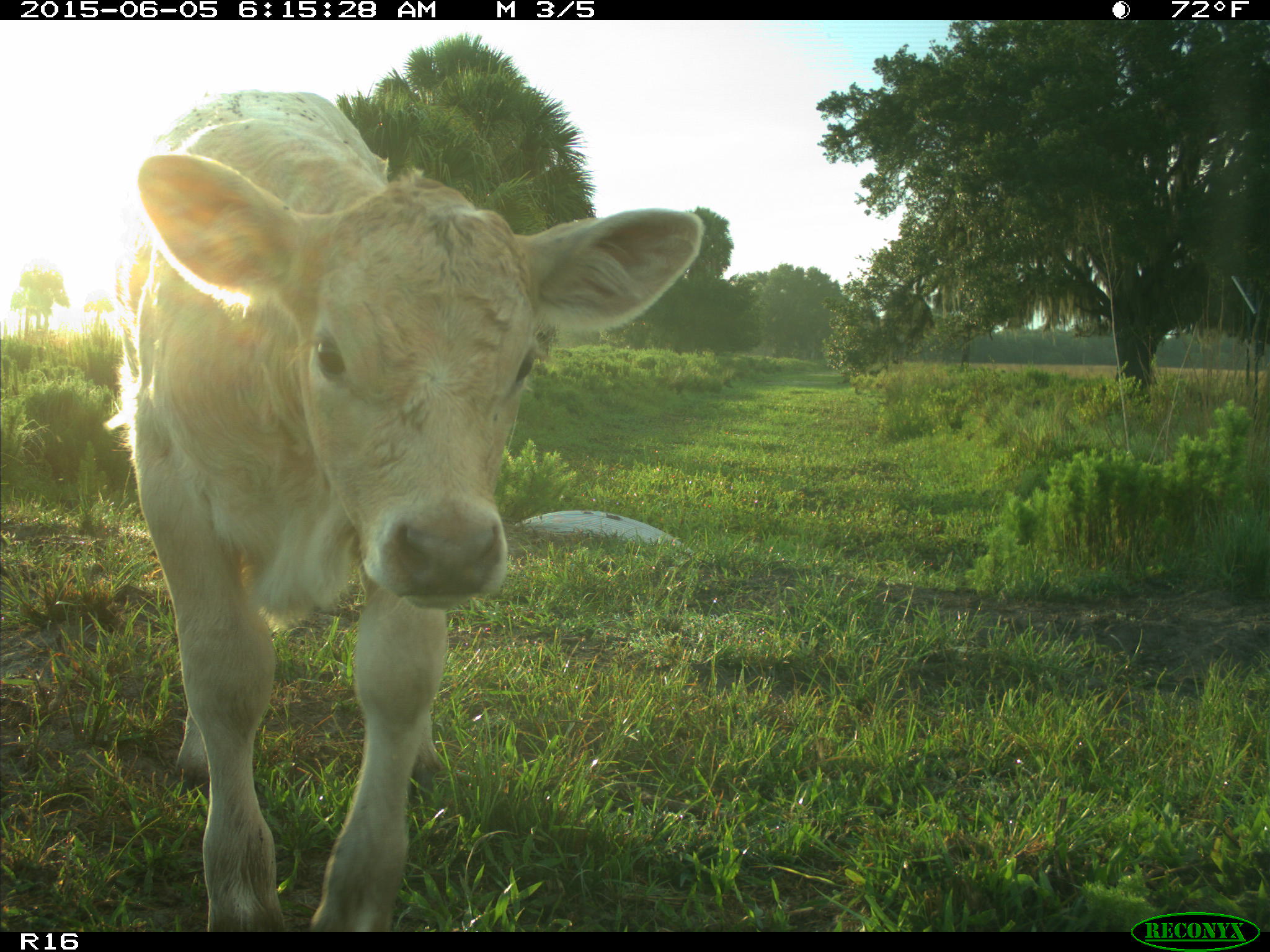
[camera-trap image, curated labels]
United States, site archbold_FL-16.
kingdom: Animalia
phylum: Chordata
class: Mammalia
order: Artiodactyla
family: Bovidae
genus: Bos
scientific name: Bos taurus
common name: domestic cow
Bos taurus (domestic cow).